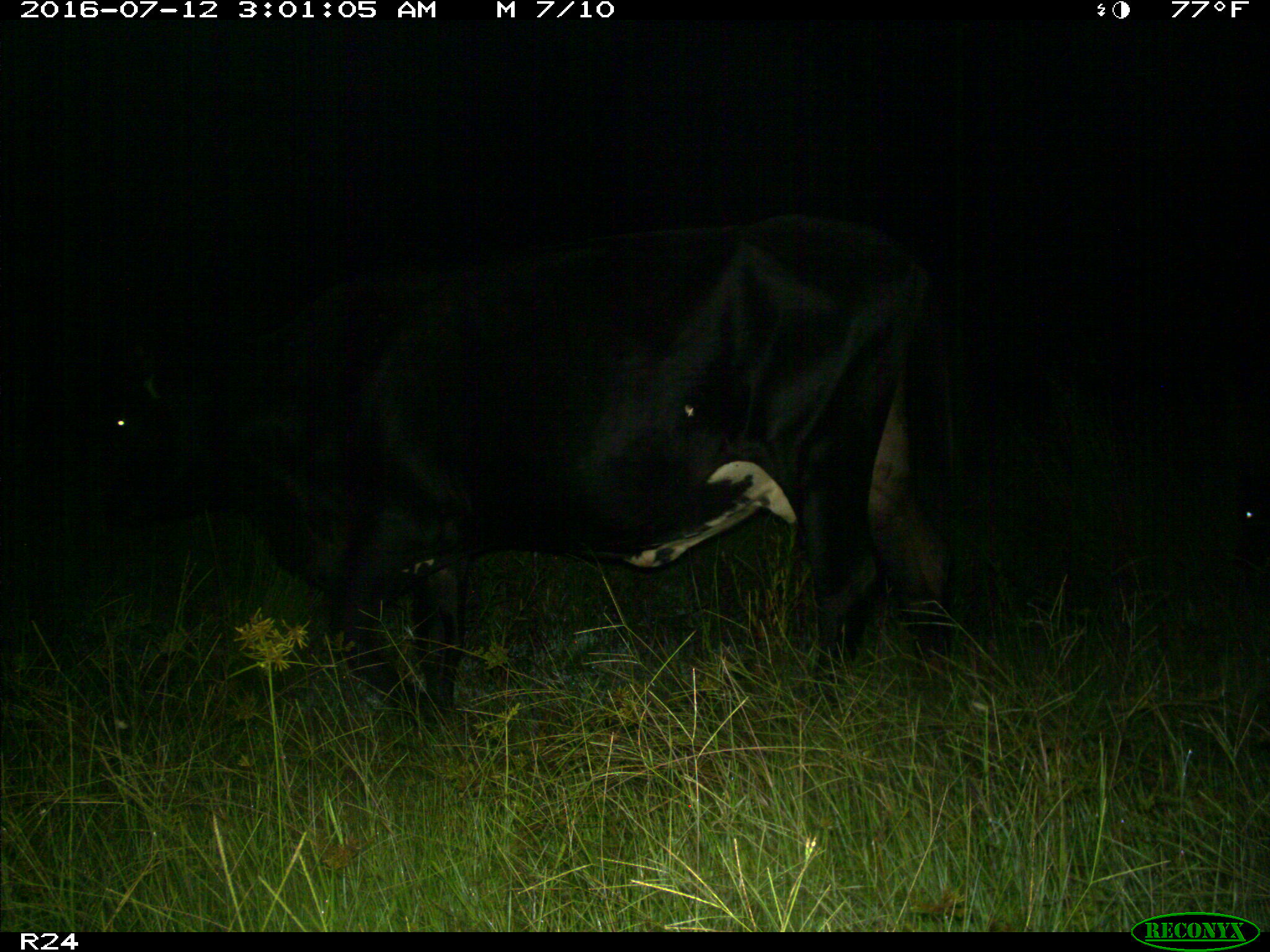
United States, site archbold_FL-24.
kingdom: Animalia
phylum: Chordata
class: Mammalia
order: Artiodactyla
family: Bovidae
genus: Bos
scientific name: Bos taurus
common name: domestic cow